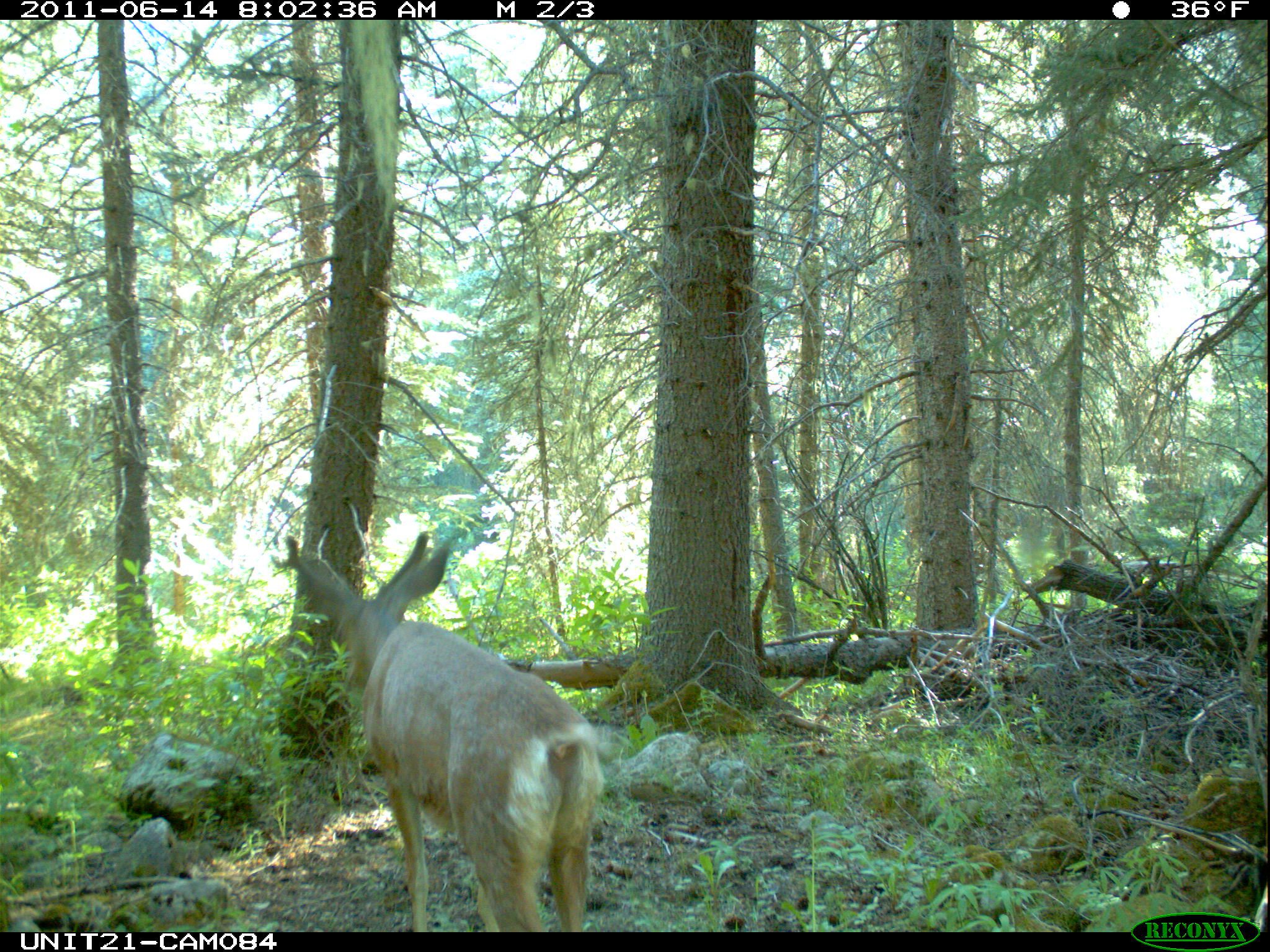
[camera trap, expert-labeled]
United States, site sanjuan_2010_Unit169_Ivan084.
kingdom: Animalia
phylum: Chordata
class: Mammalia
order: Artiodactyla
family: Cervidae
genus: Odocoileus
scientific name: Odocoileus hemionus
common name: mule deer